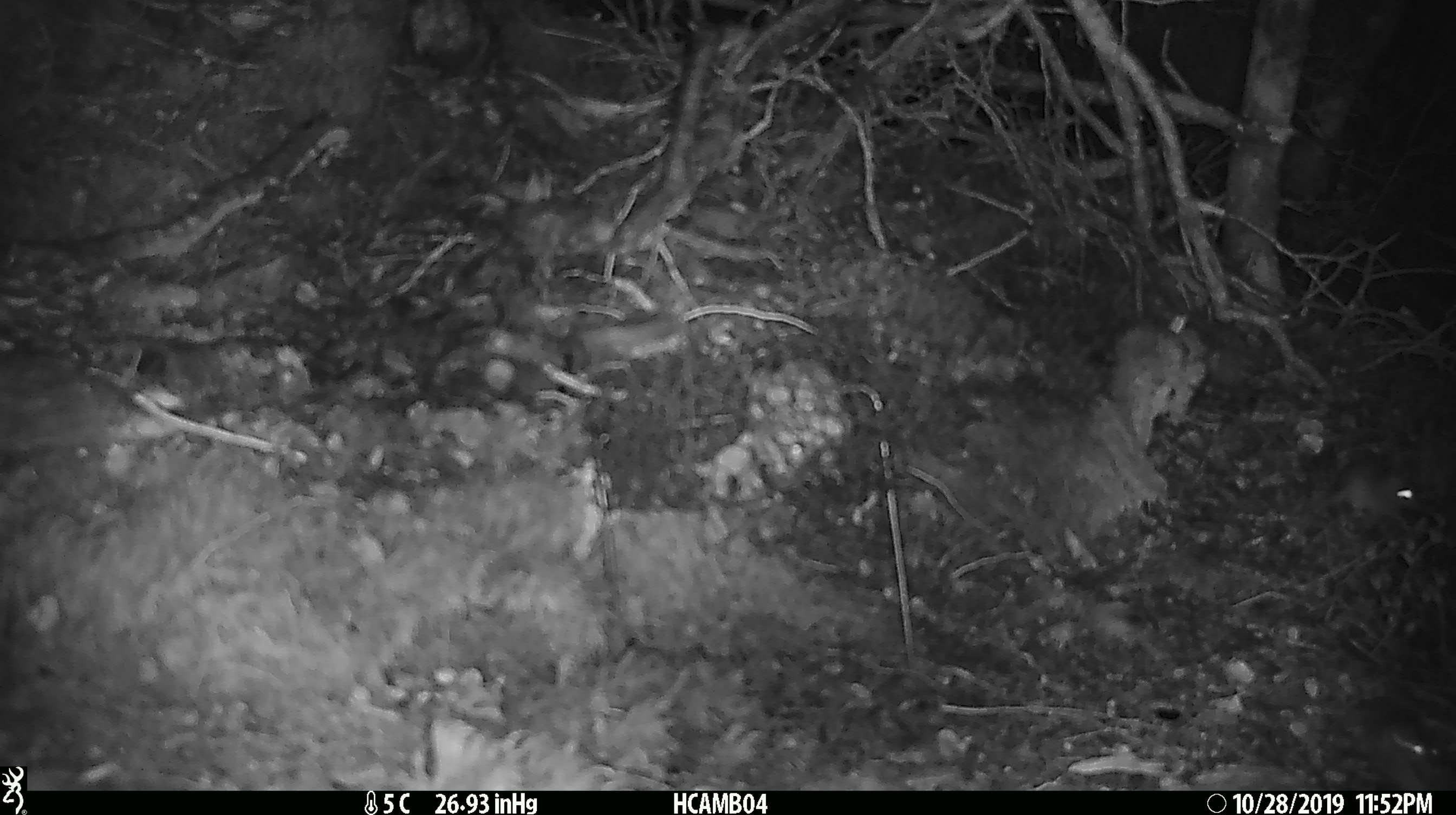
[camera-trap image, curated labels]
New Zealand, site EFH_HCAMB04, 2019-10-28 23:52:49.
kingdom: Animalia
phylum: Chordata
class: Mammalia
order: Rodentia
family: Muridae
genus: Mus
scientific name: Mus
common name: mouse